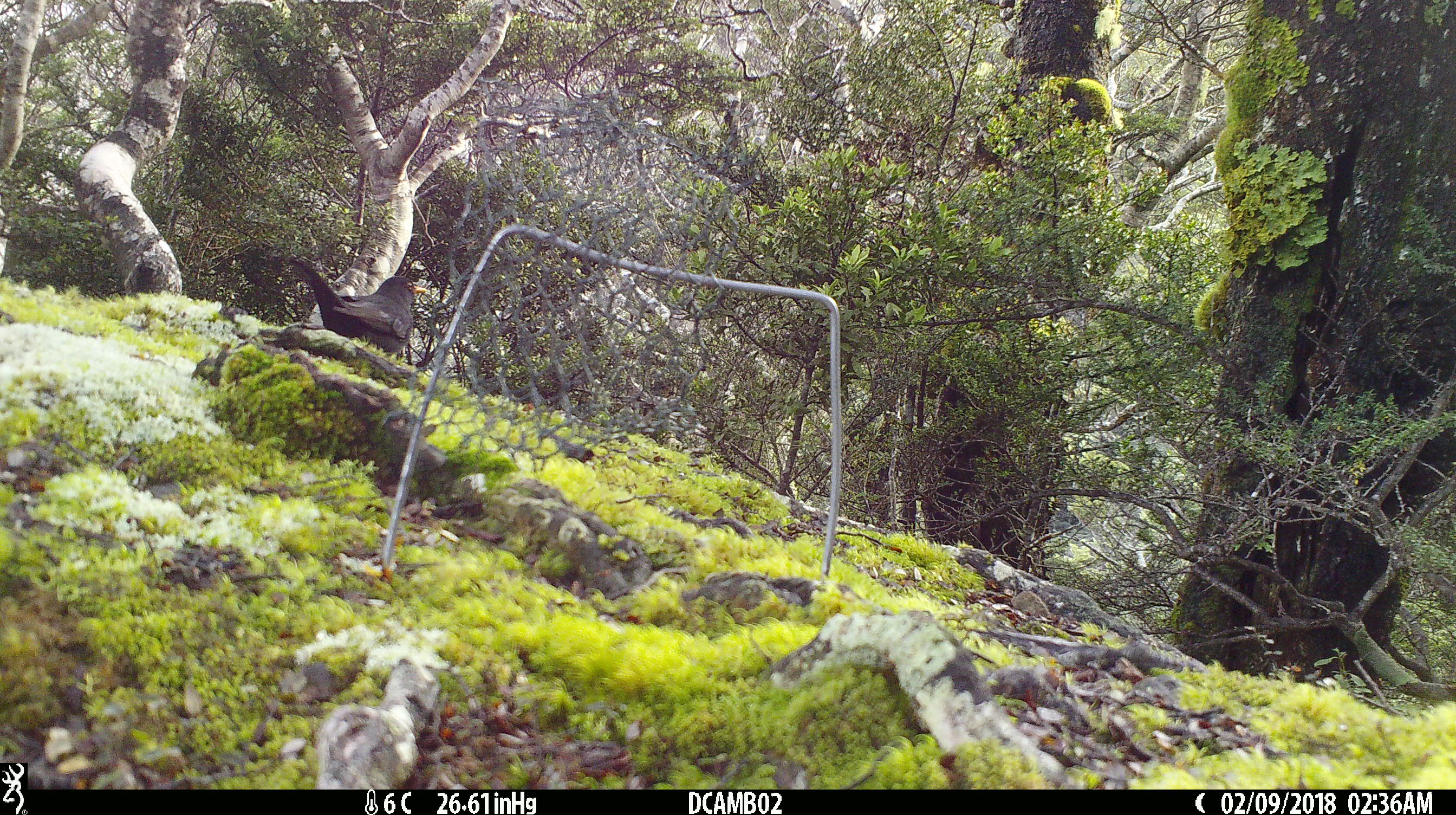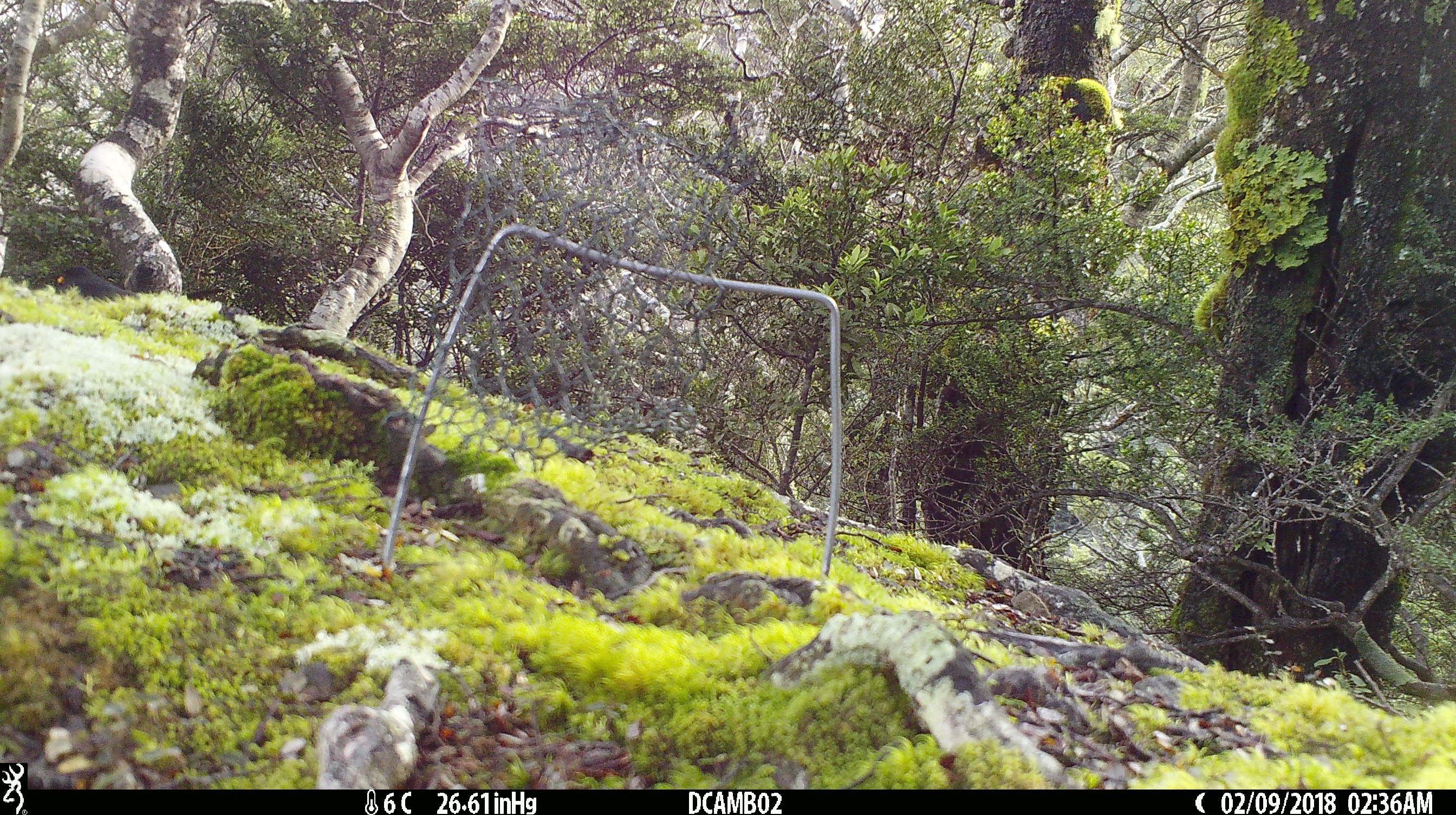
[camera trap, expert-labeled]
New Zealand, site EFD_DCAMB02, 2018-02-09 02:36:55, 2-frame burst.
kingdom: Animalia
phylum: Chordata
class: Aves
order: Passeriformes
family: Turdidae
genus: Turdus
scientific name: Turdus merula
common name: eurasian blackbird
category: blackbird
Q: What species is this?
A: Blackbird (eurasian blackbird) (Turdus merula).